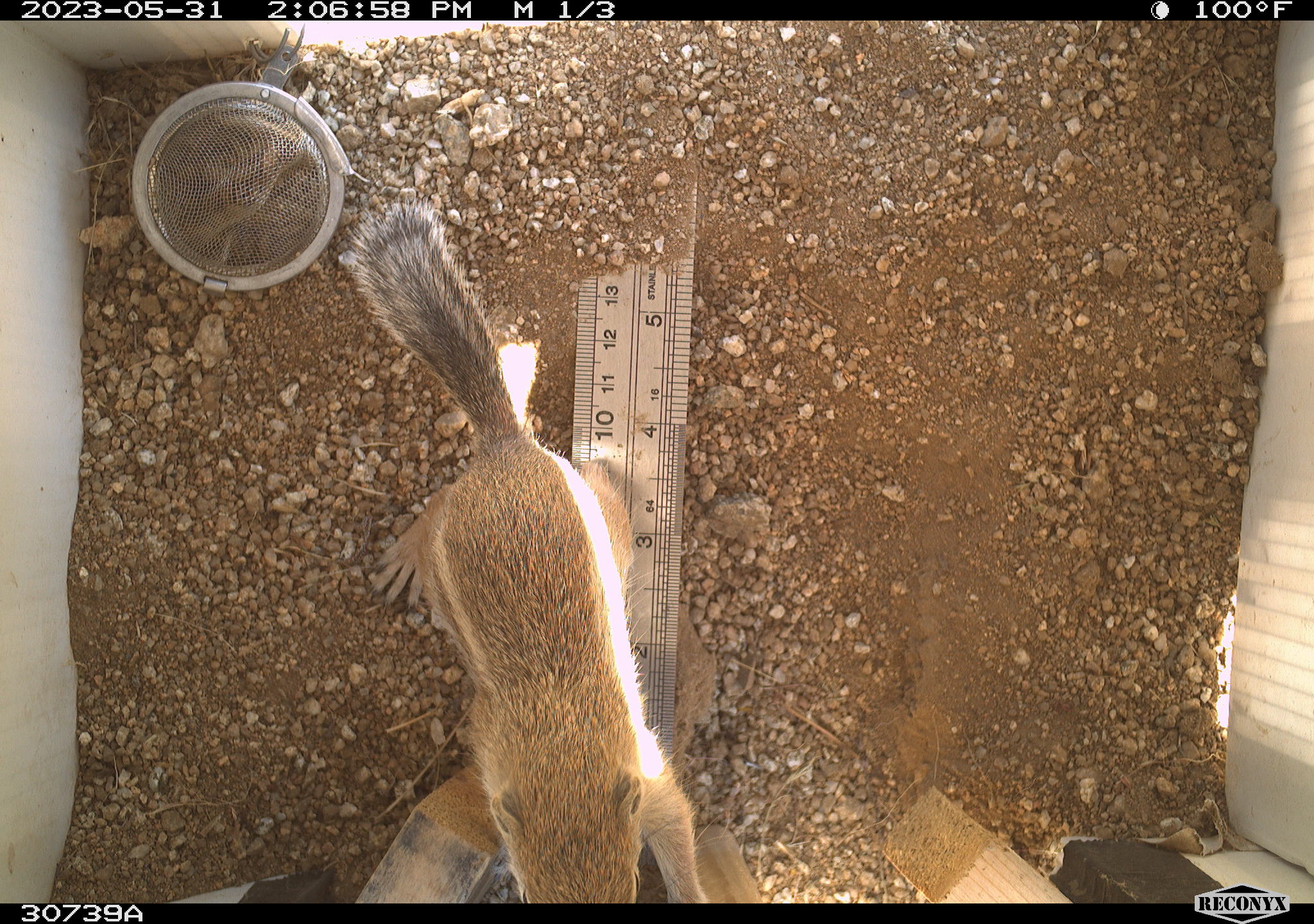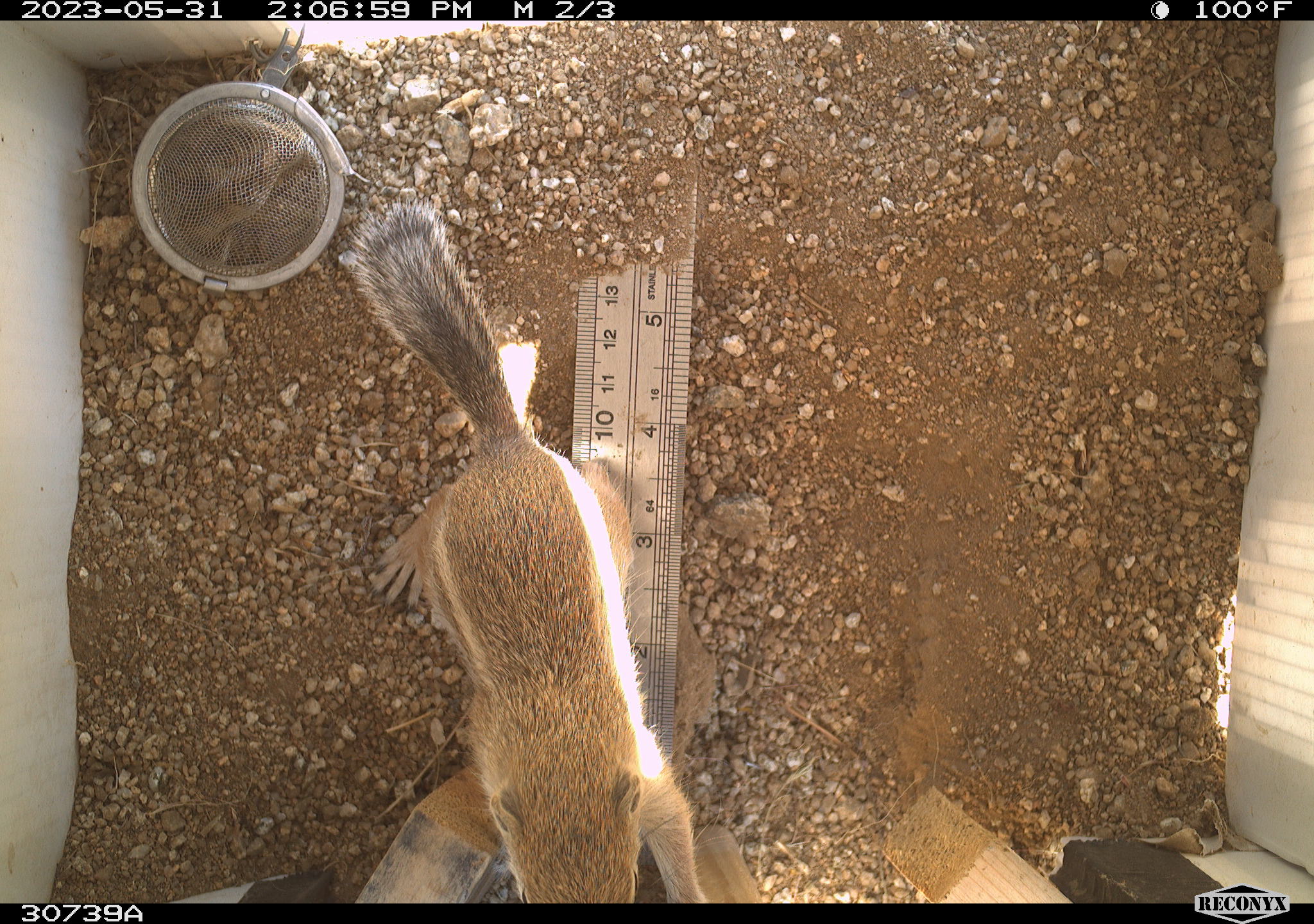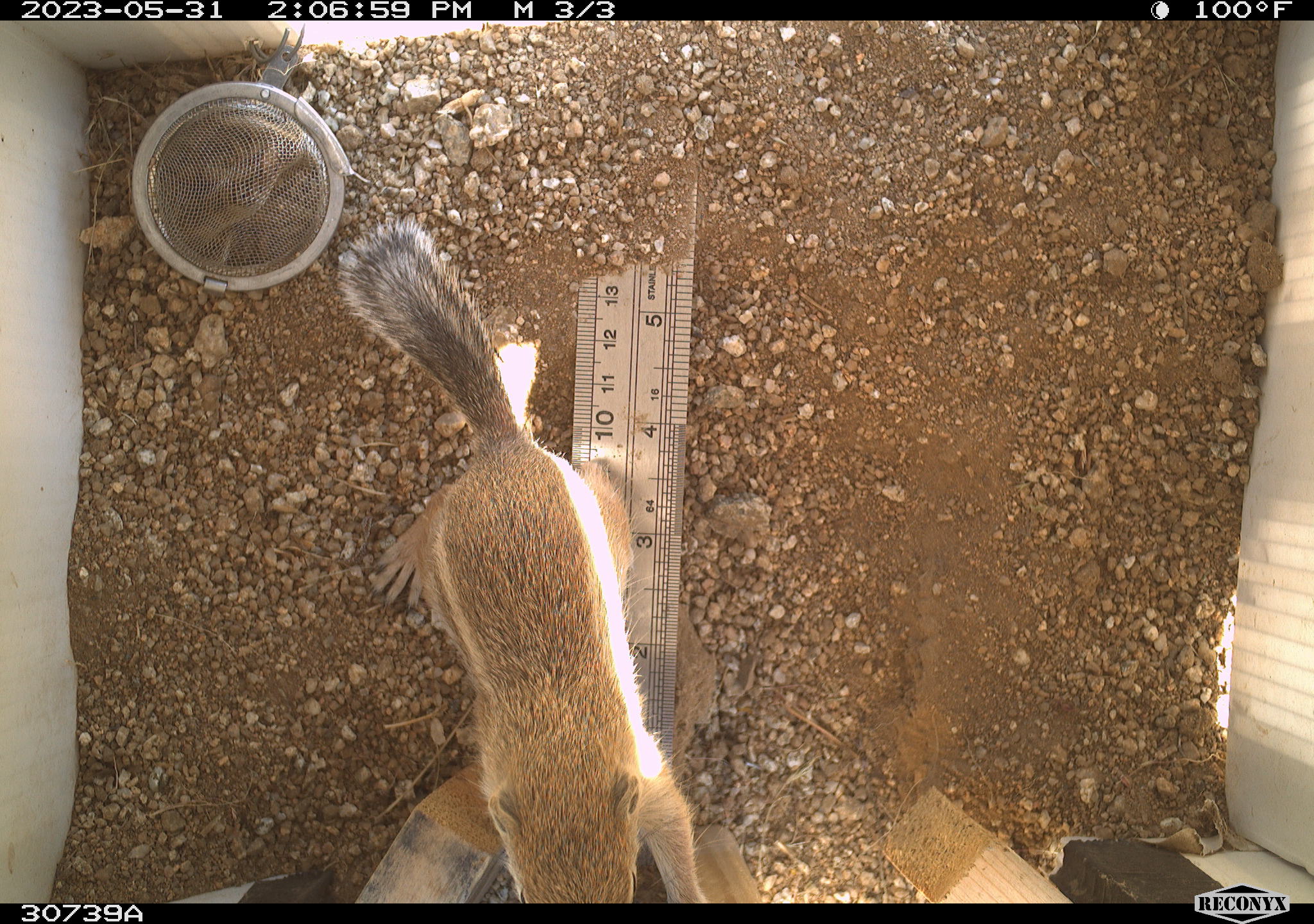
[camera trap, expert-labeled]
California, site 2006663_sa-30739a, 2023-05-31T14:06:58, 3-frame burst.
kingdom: Animalia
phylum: Chordata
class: Mammalia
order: Rodentia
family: Sciuridae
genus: Ammospermophilus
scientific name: Ammospermophilus leucurus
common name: white-tailed antelope squirrel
White-tailed antelope squirrel (Ammospermophilus leucurus).